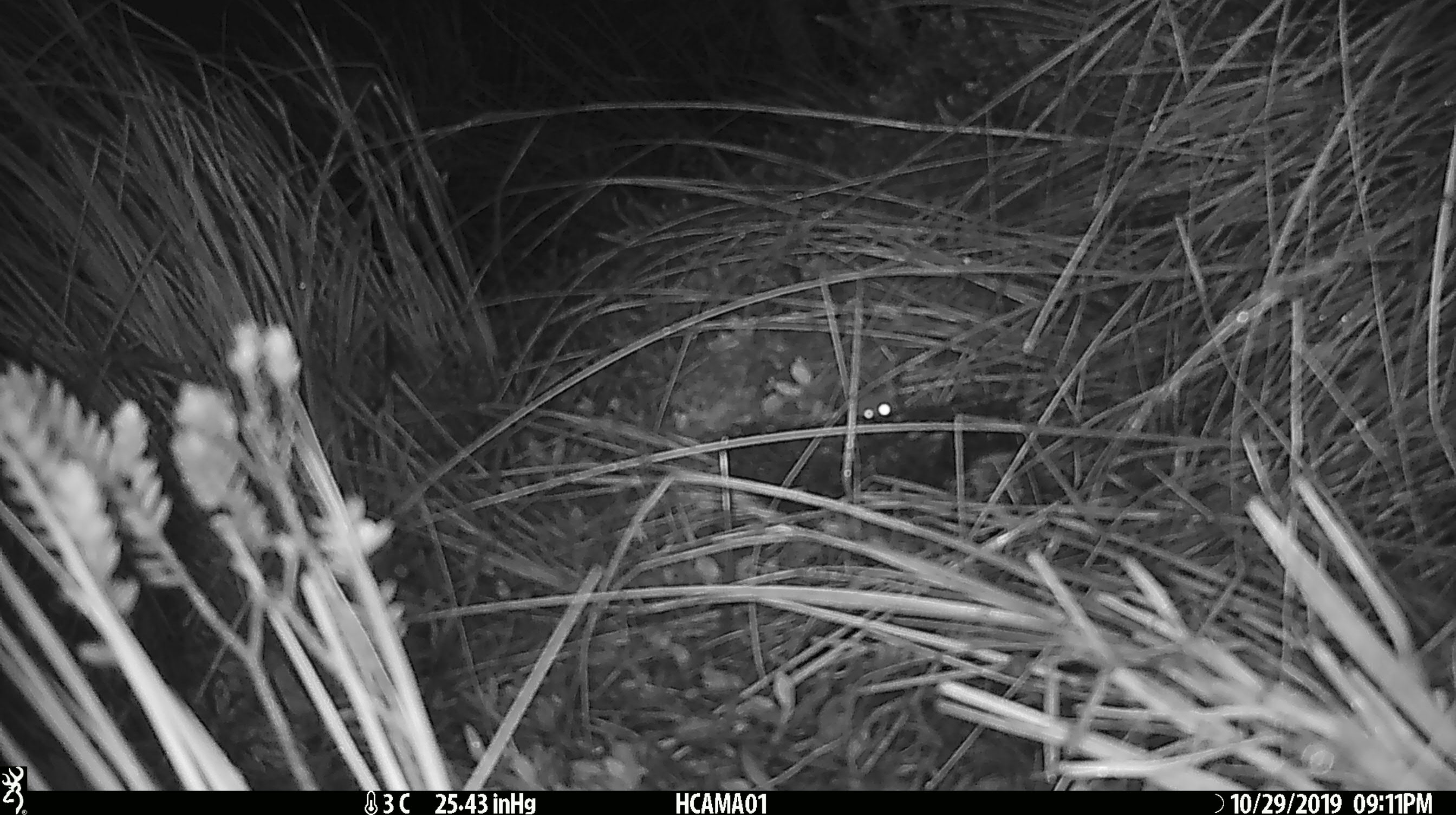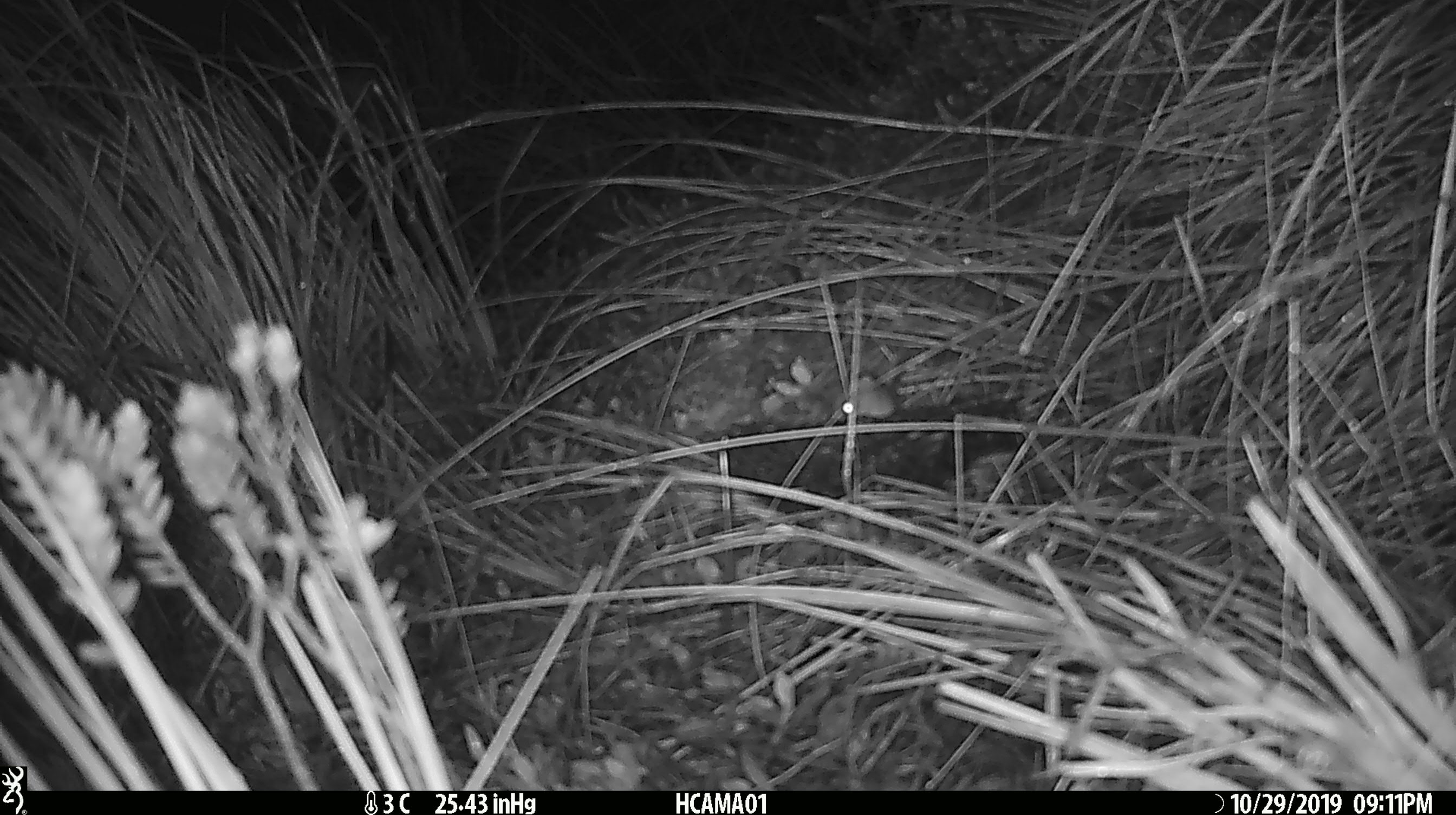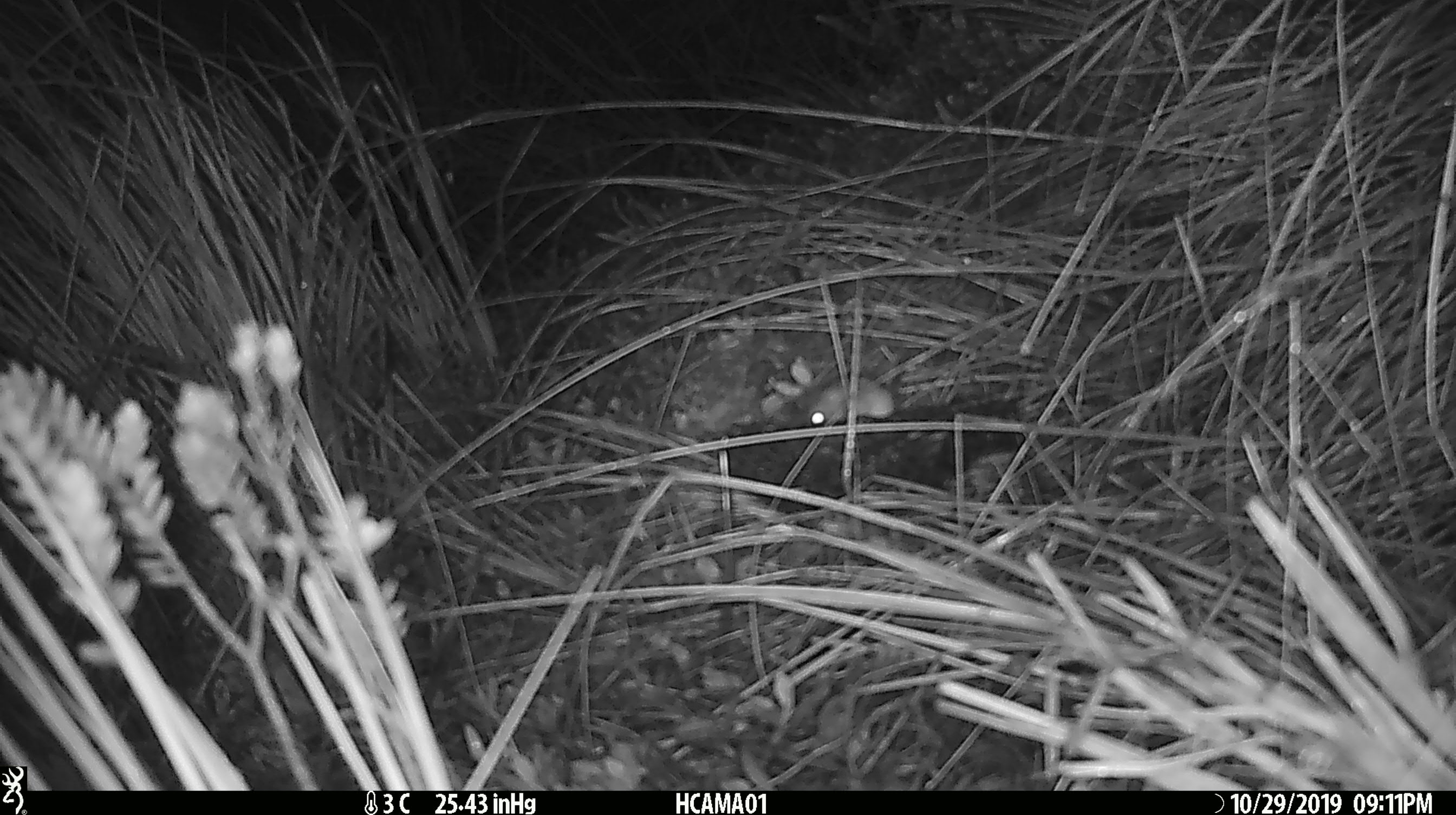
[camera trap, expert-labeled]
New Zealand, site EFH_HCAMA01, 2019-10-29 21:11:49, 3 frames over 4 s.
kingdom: Animalia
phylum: Chordata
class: Mammalia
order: Rodentia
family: Muridae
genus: Mus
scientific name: Mus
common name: mouse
Mouse (Mus).